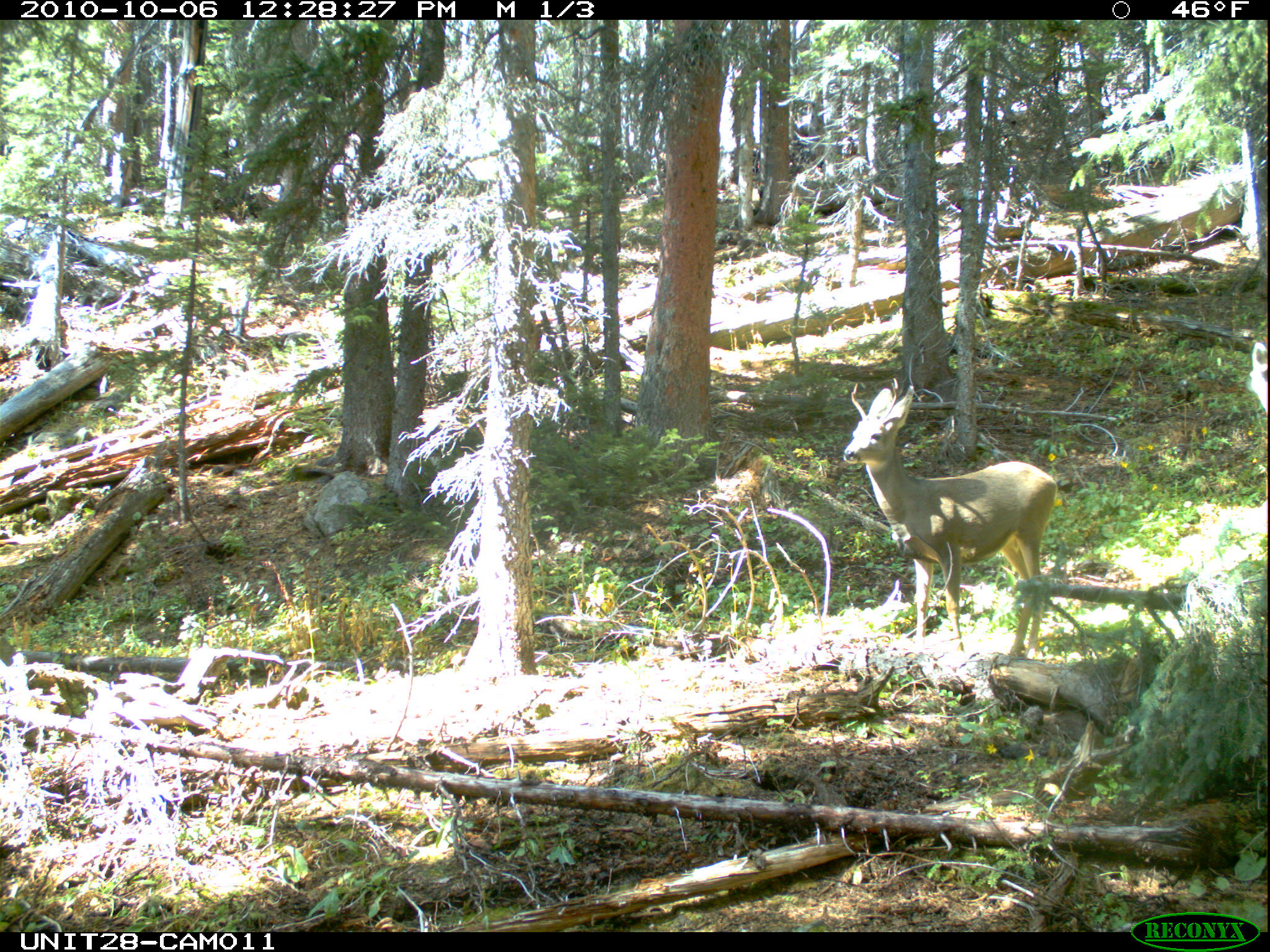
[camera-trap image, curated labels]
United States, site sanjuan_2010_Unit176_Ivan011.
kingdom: Animalia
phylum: Chordata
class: Mammalia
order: Artiodactyla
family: Cervidae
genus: Odocoileus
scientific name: Odocoileus hemionus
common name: mule deer